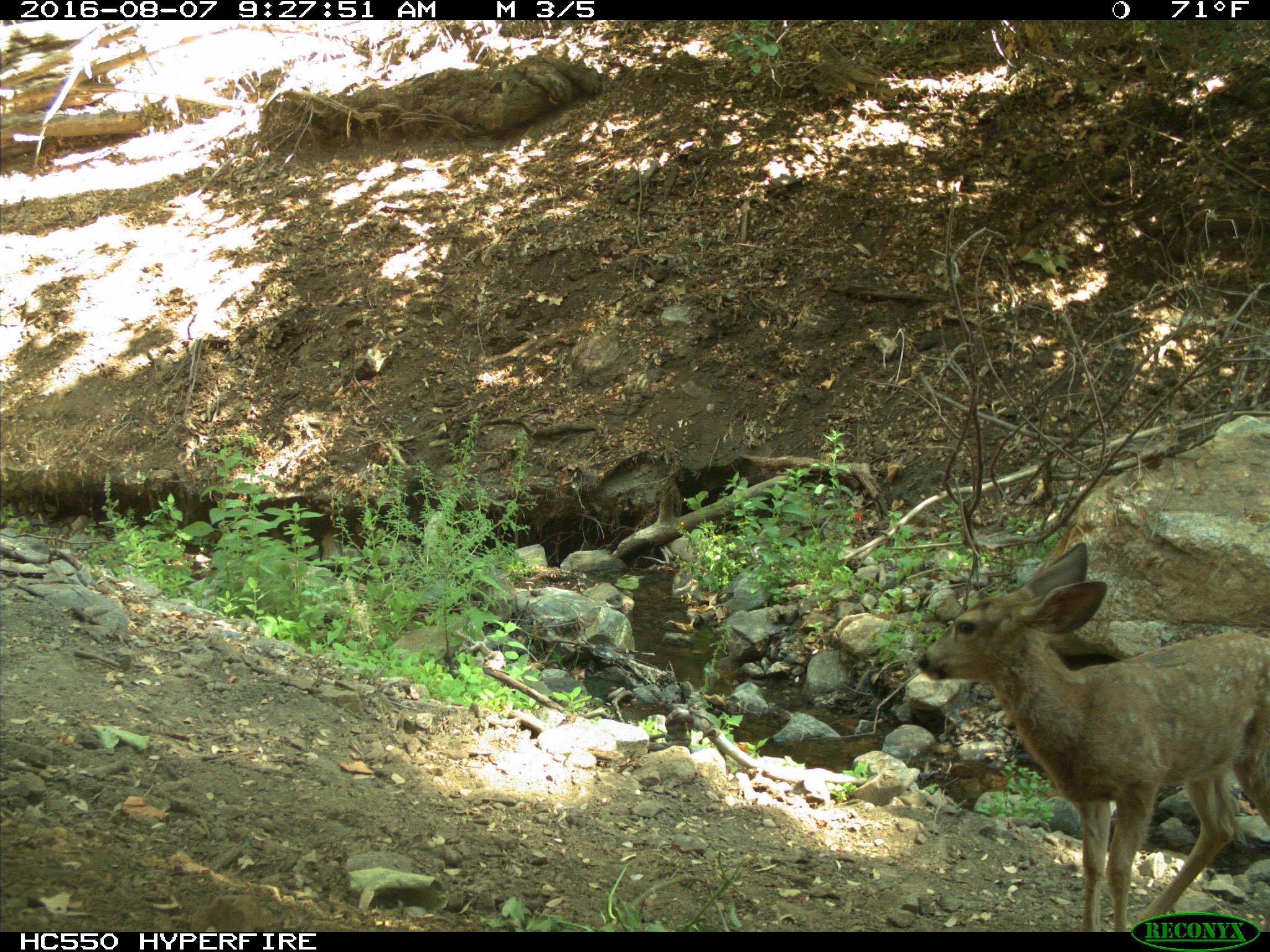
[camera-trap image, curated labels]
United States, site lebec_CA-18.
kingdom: Animalia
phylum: Chordata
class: Mammalia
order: Artiodactyla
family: Cervidae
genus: Odocoileus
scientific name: Odocoileus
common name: deer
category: unidentified deer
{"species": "unidentified deer (deer) (Odocoileus)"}